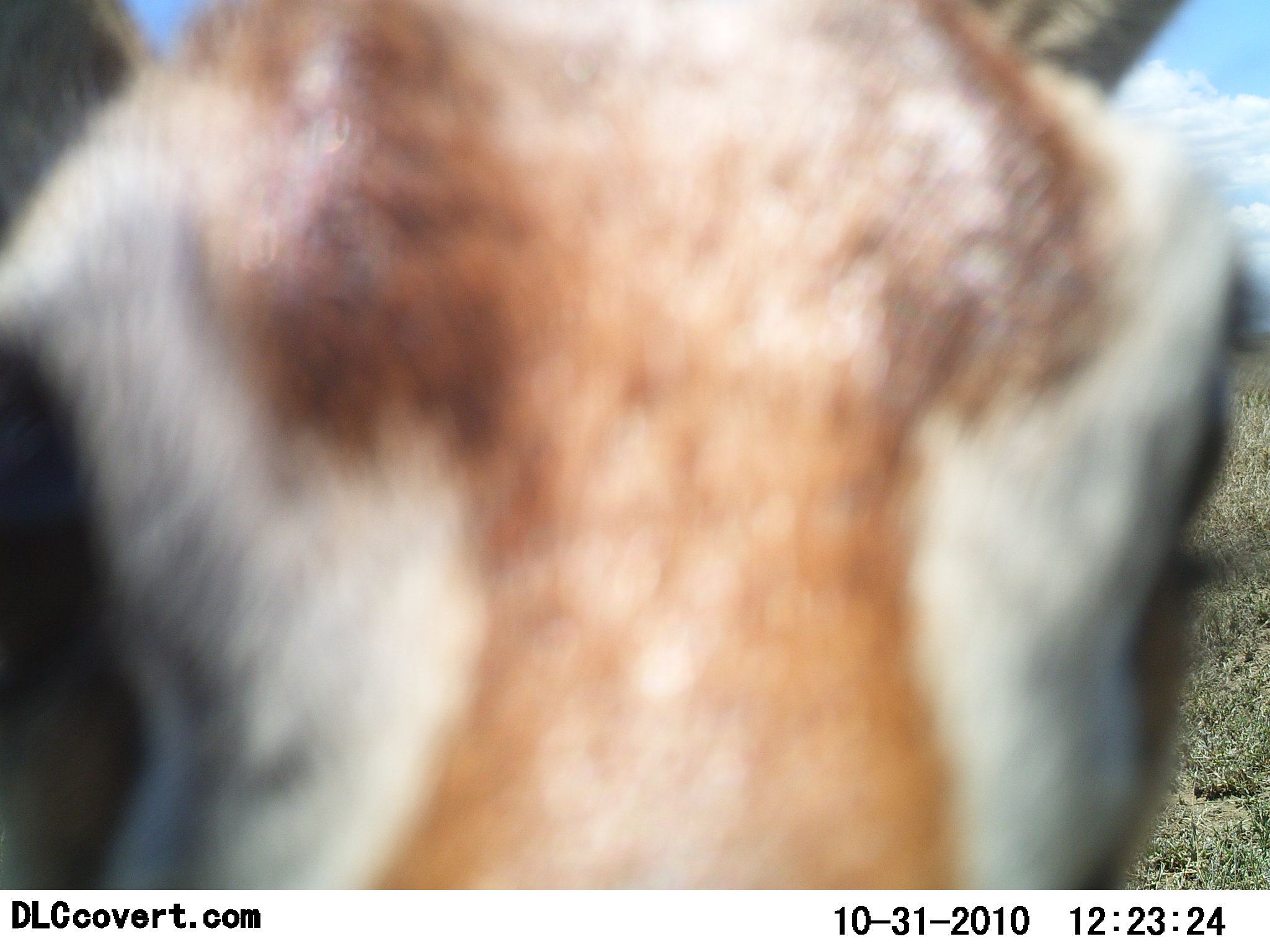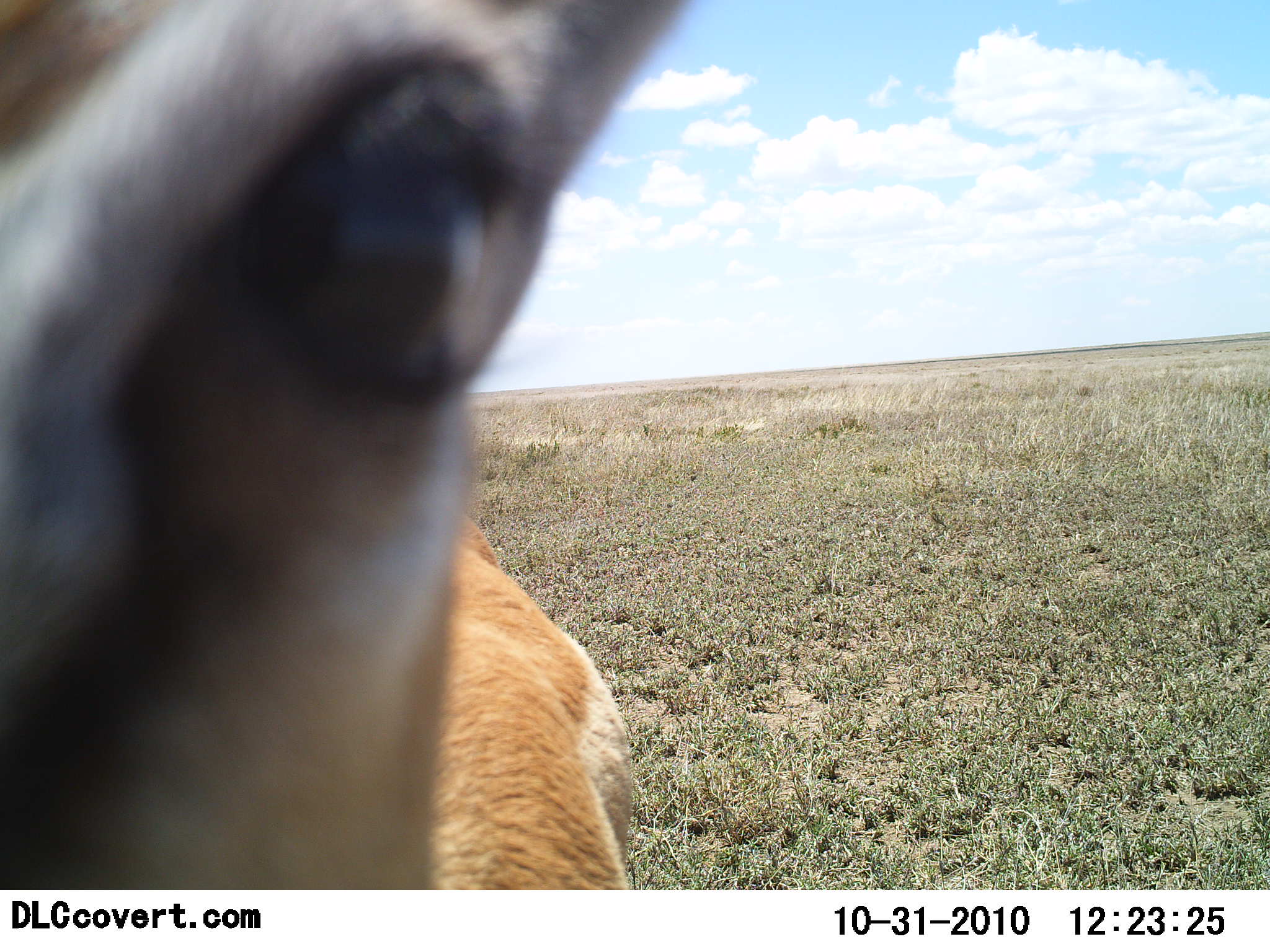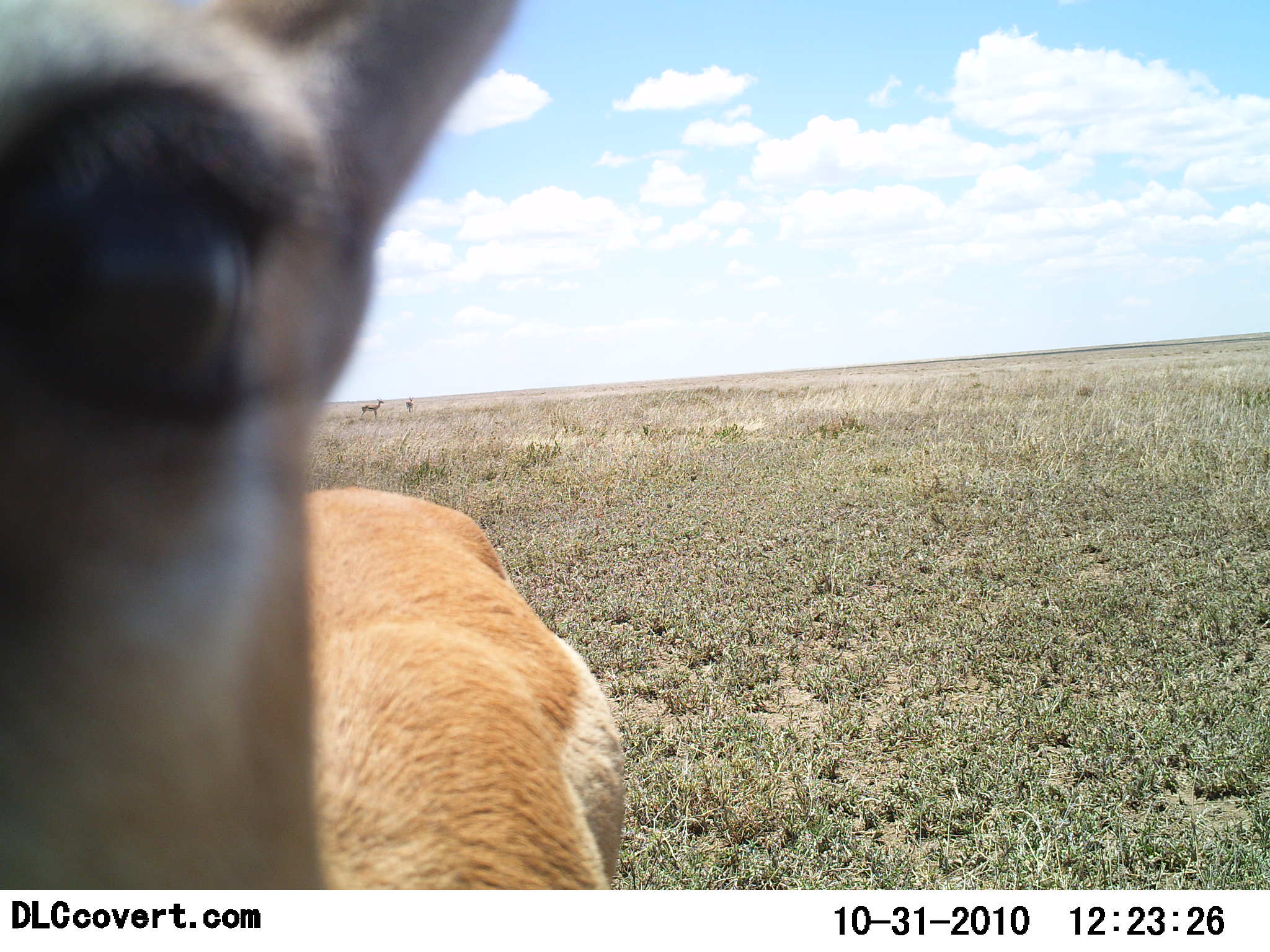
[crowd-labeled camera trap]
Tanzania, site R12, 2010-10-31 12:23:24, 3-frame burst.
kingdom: Animalia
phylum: Chordata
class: Mammalia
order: Artiodactyla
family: Bovidae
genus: Eudorcas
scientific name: Eudorcas thomsonii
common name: thomson's gazelle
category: gazellethomsons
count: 1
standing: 88%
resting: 0%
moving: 12%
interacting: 6%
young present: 0%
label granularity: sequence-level